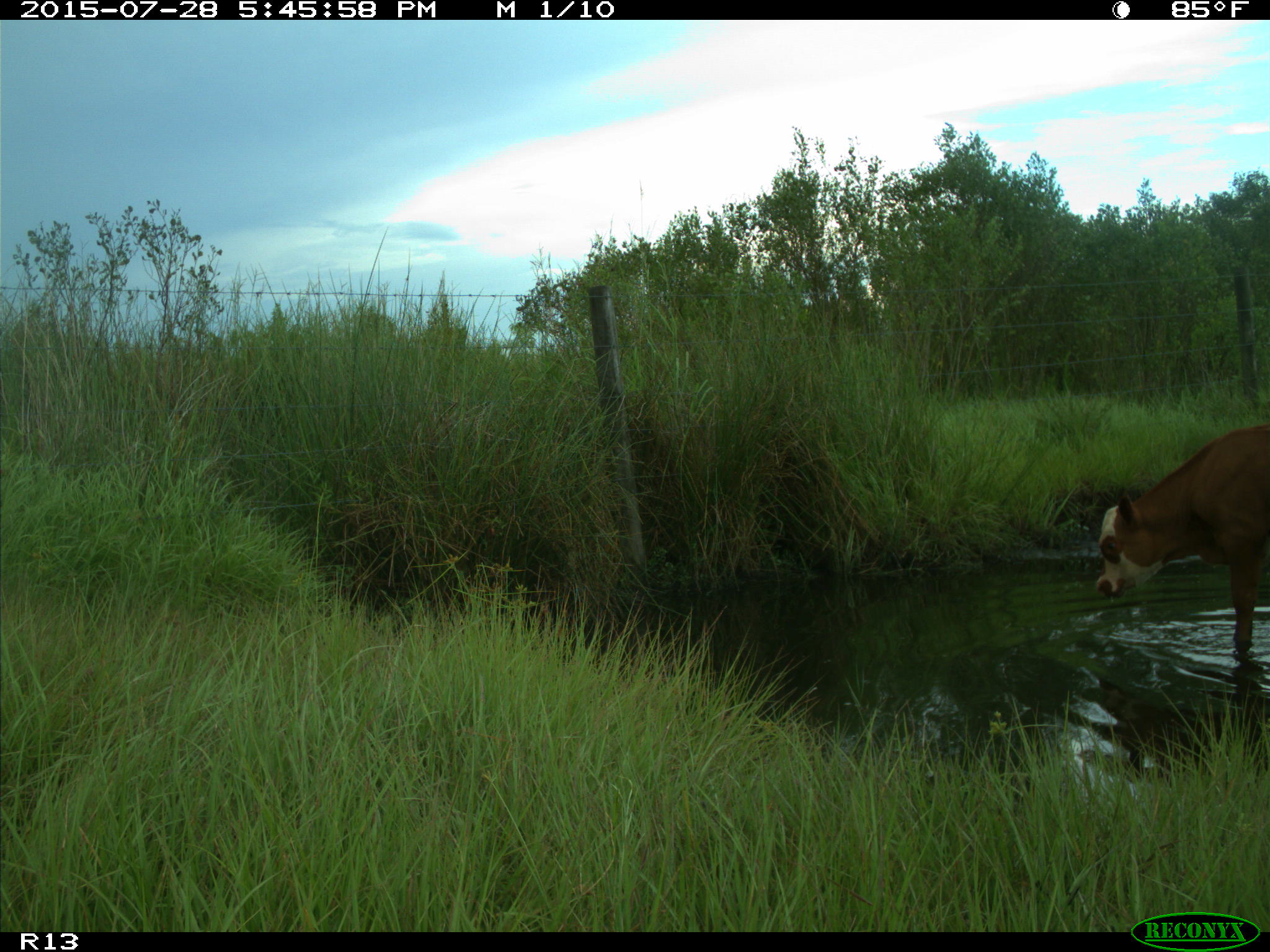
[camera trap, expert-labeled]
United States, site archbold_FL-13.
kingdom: Animalia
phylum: Chordata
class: Mammalia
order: Artiodactyla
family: Bovidae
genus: Bos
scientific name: Bos taurus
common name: domestic cow